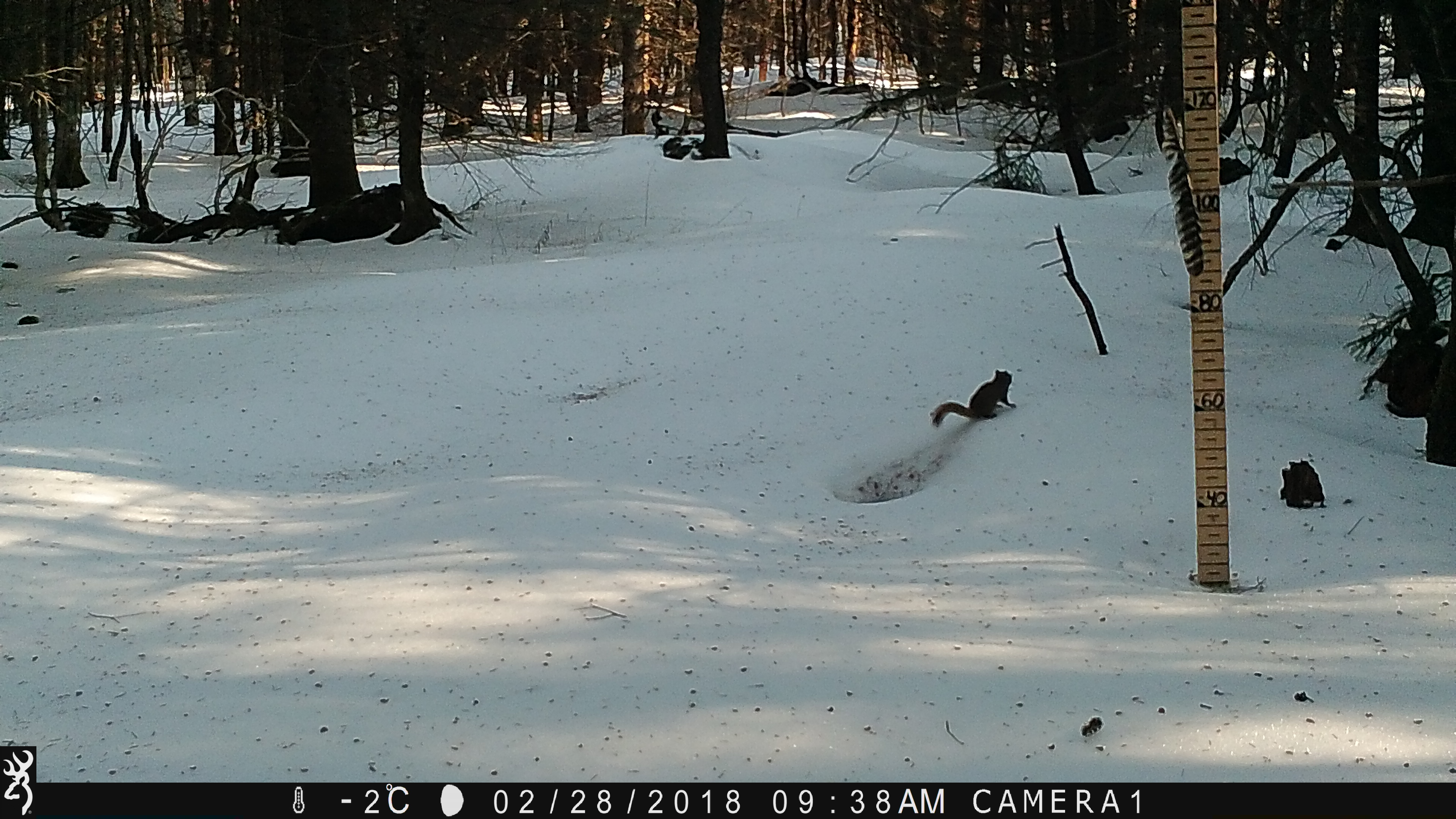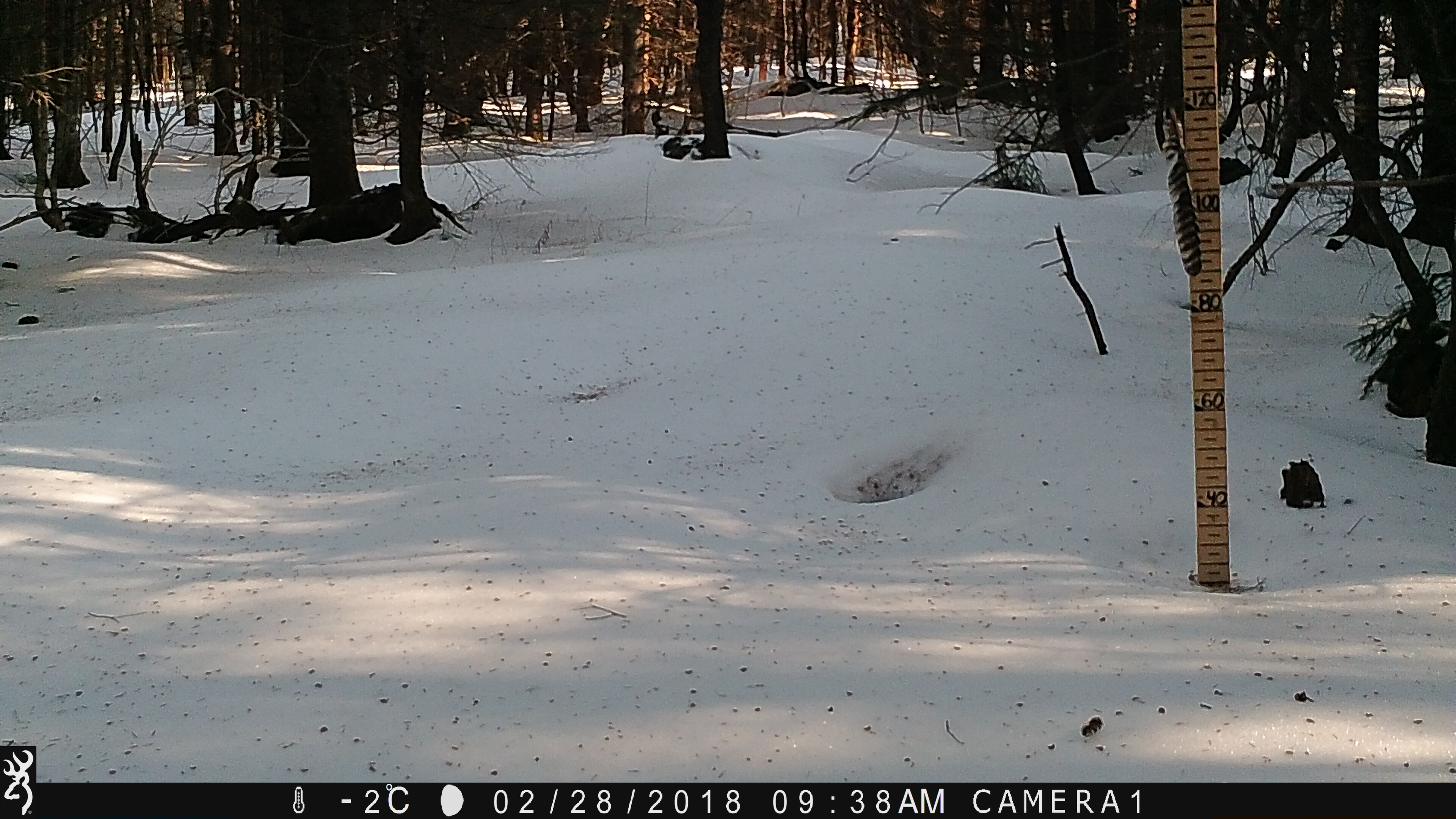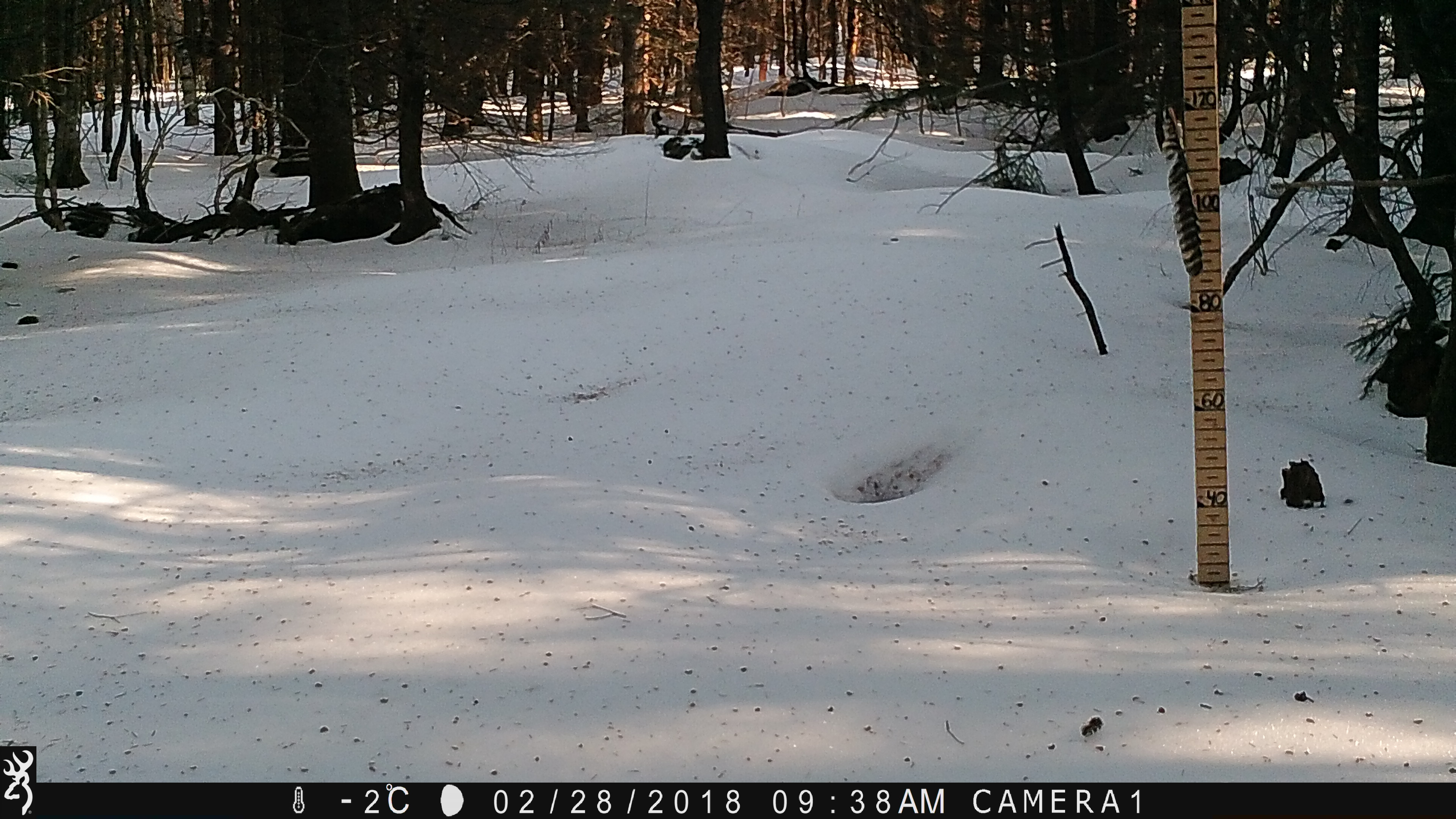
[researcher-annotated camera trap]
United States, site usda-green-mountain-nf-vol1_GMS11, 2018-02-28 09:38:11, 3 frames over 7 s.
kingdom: Animalia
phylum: Chordata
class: Mammalia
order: Rodentia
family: Sciuridae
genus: Tamiasciurus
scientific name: Tamiasciurus hudsonicus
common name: red squirrel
Red squirrel (Tamiasciurus hudsonicus).